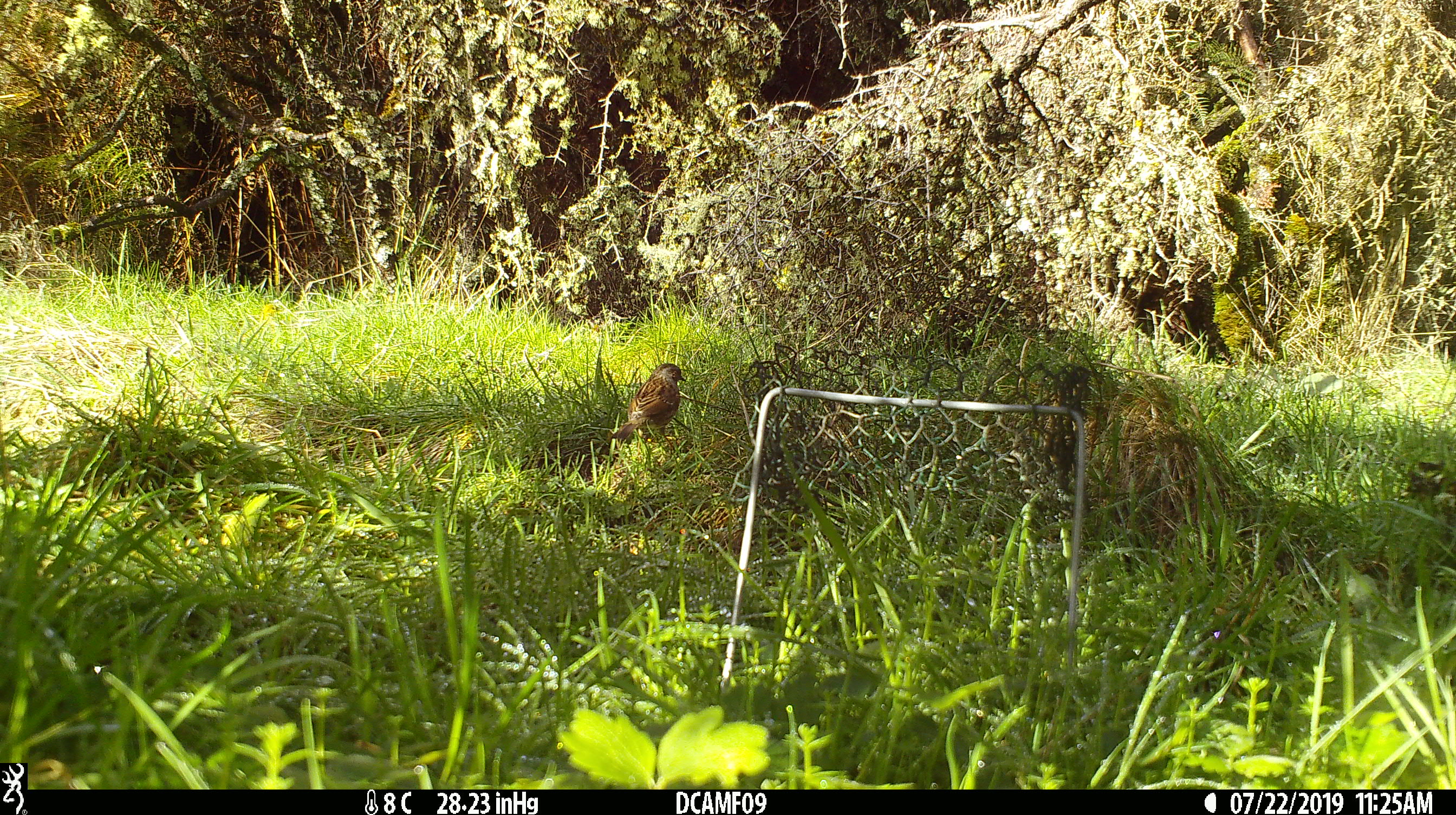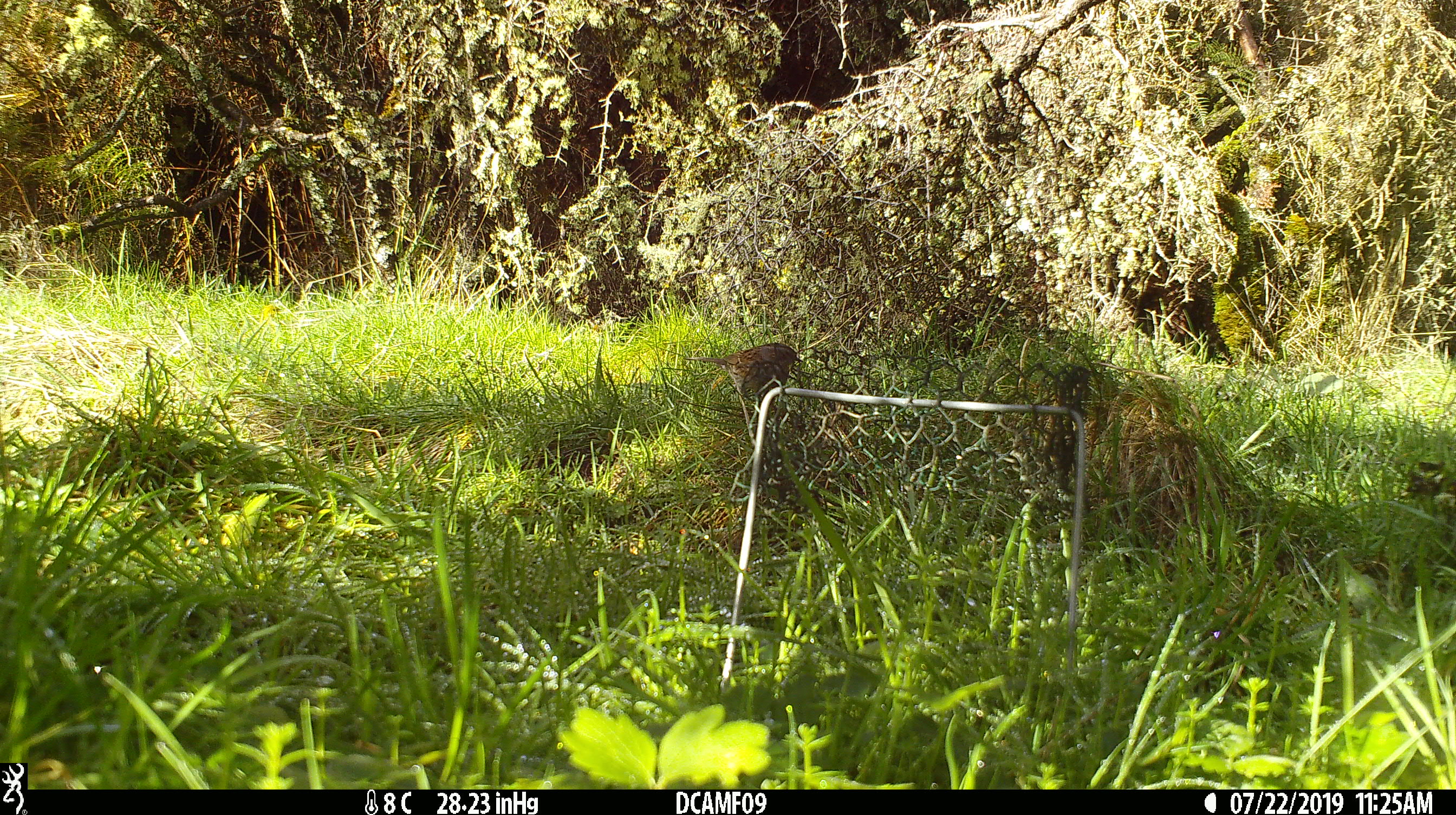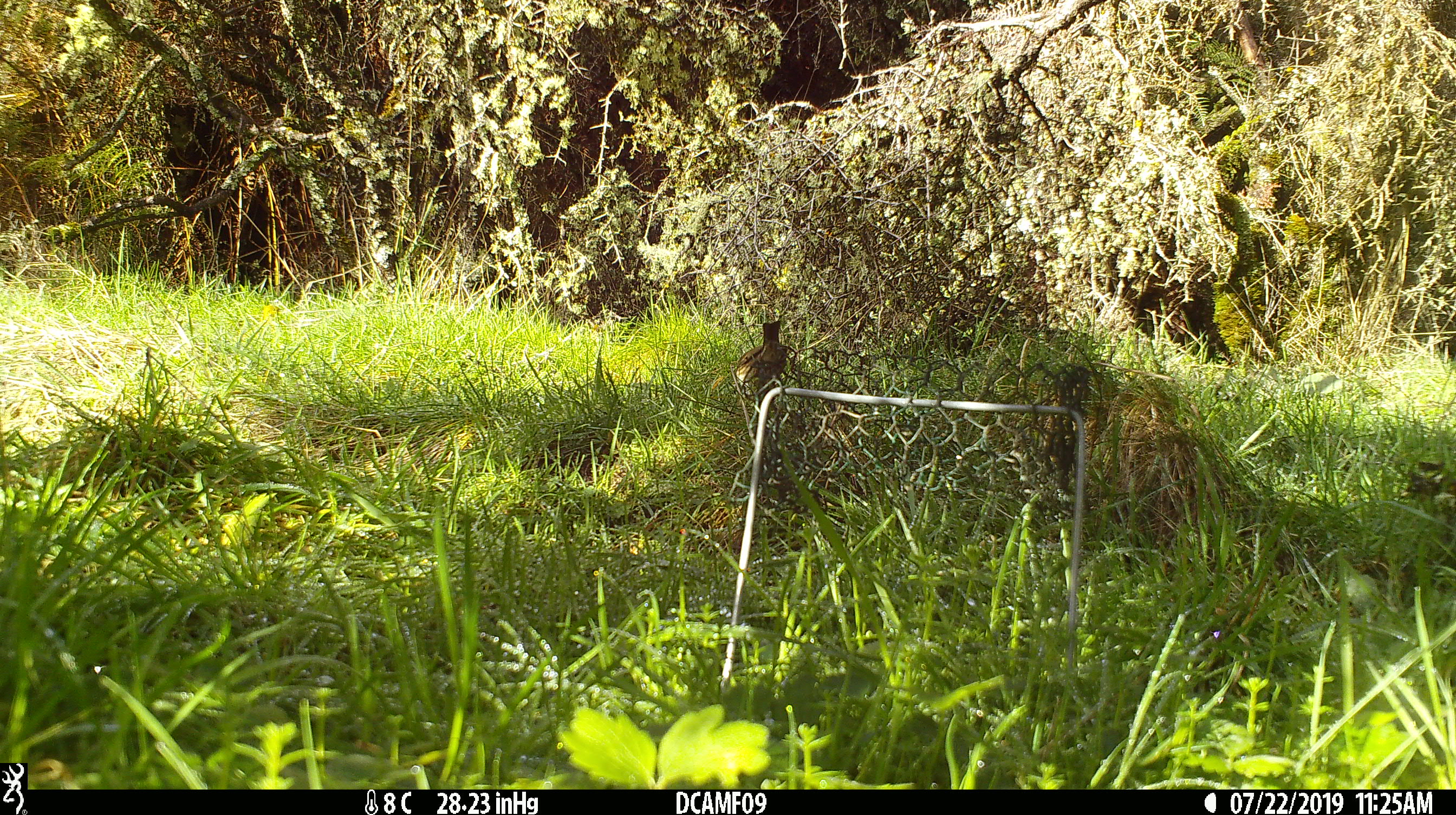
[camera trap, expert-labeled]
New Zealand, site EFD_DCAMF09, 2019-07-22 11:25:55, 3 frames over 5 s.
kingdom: Animalia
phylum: Chordata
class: Aves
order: Passeriformes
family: Prunellidae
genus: Prunella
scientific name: Prunella modularis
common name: dunnock